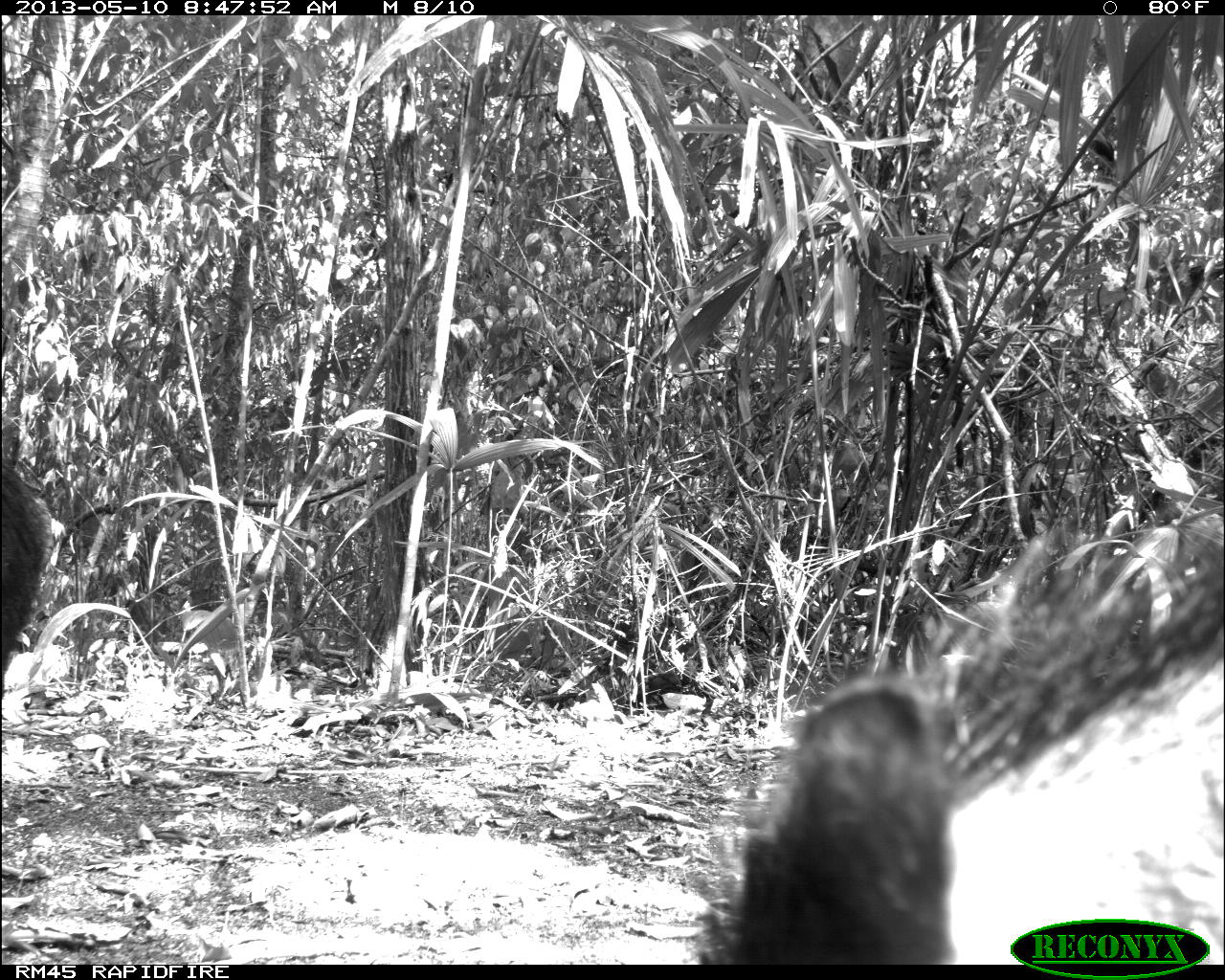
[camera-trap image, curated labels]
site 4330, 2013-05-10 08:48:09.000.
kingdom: Animalia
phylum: Chordata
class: Mammalia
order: Artiodactyla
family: Tayassuidae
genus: Tayassu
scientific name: Tayassu pecari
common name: white-lipped peccary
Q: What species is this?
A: Tayassu pecari (white-lipped peccary).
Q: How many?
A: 4.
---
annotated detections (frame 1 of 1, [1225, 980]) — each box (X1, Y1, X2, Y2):
tayassu pecari: (696, 493, 1225, 965); (0, 464, 54, 706)